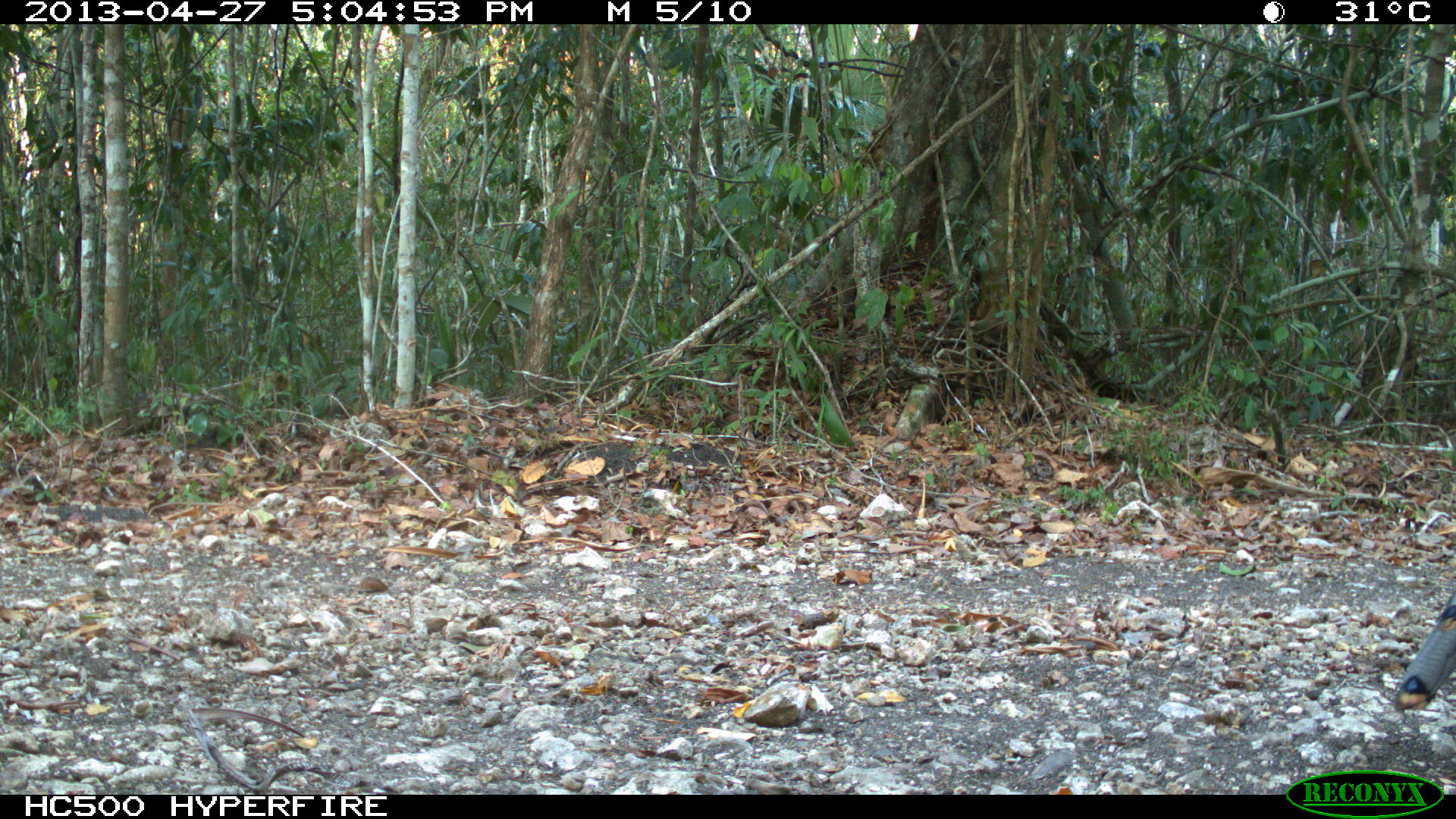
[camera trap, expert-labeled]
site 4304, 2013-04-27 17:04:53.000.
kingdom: Animalia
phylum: Chordata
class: Aves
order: Galliformes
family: Phasianidae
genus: Meleagris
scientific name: Meleagris ocellata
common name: ocellated turkey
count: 1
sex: male